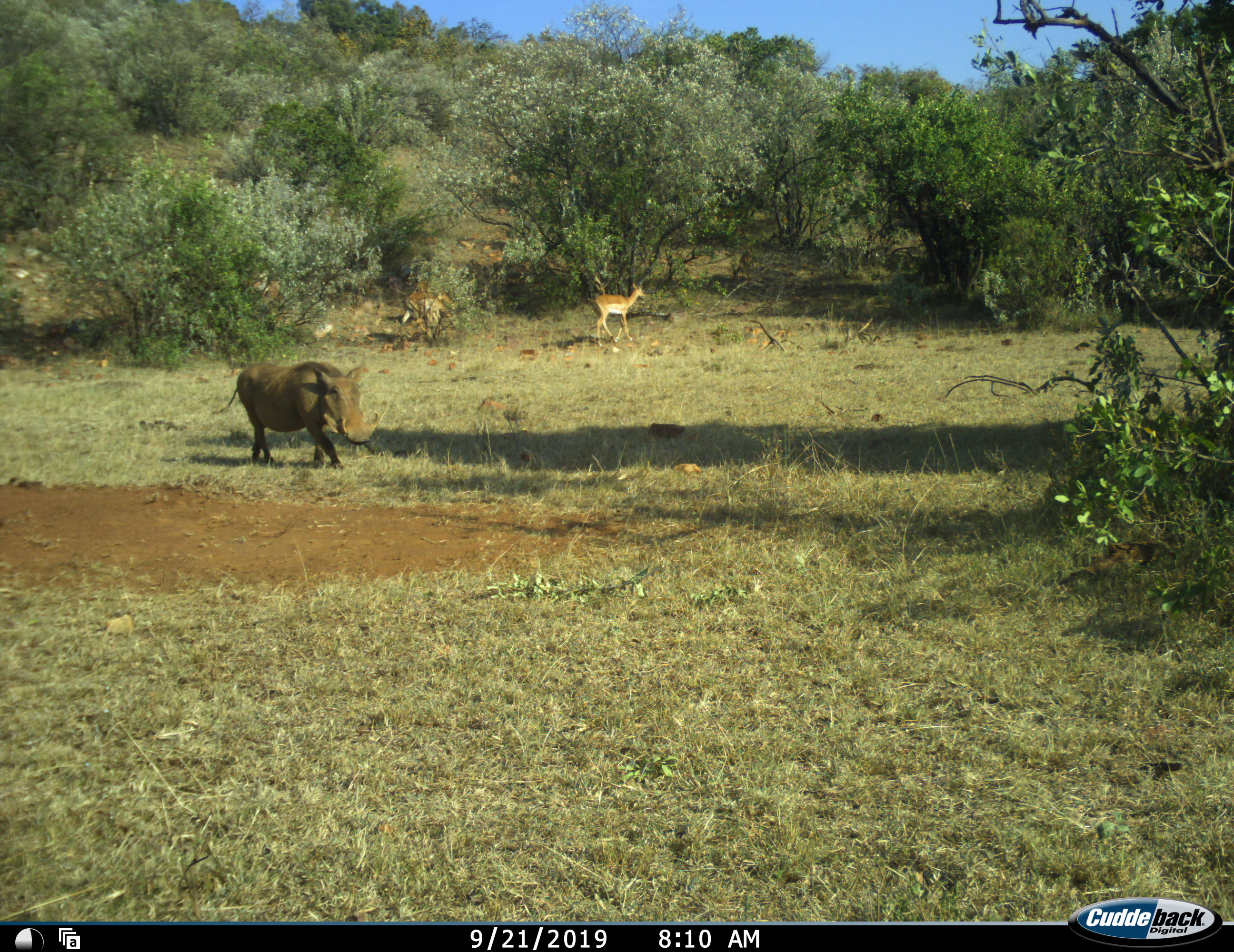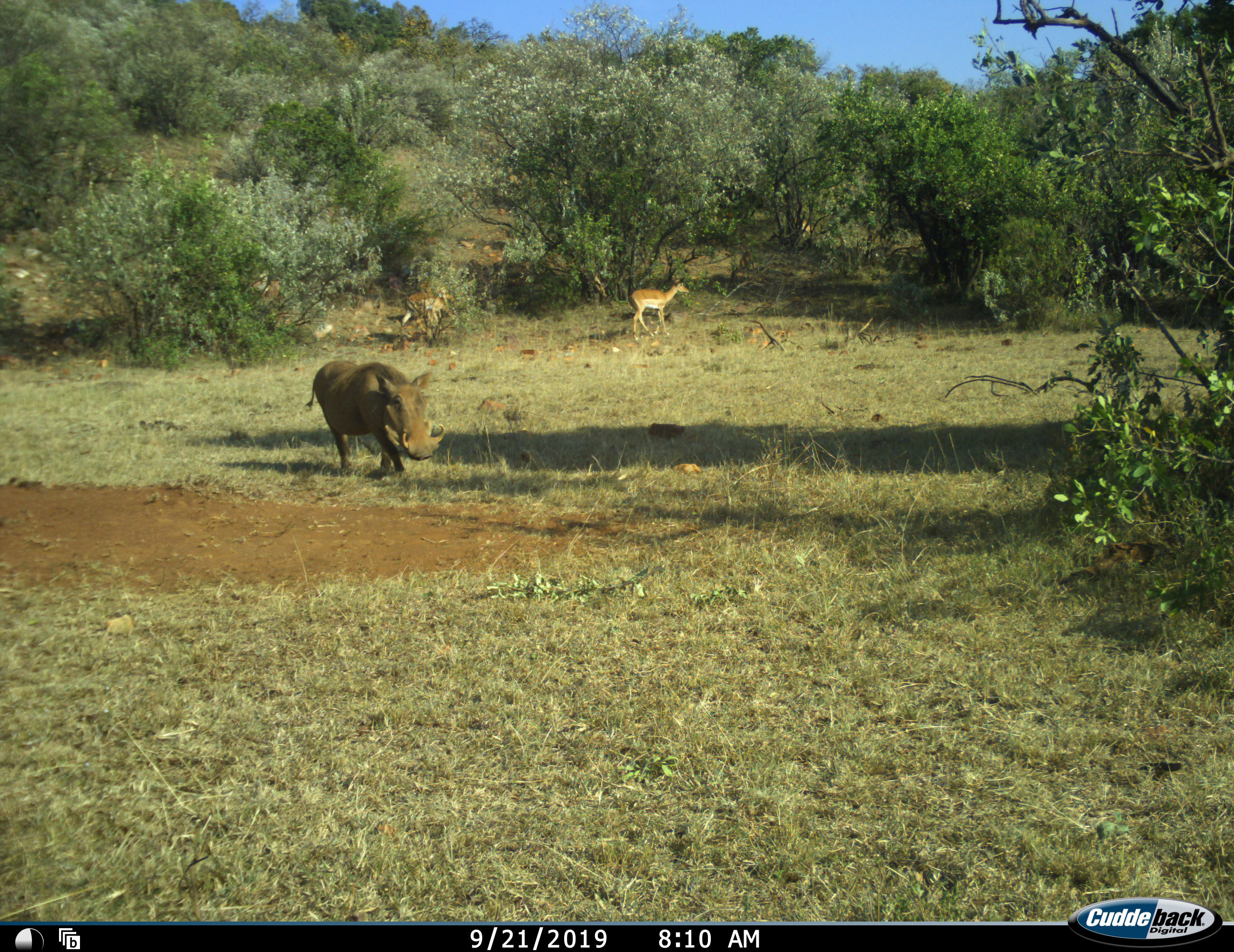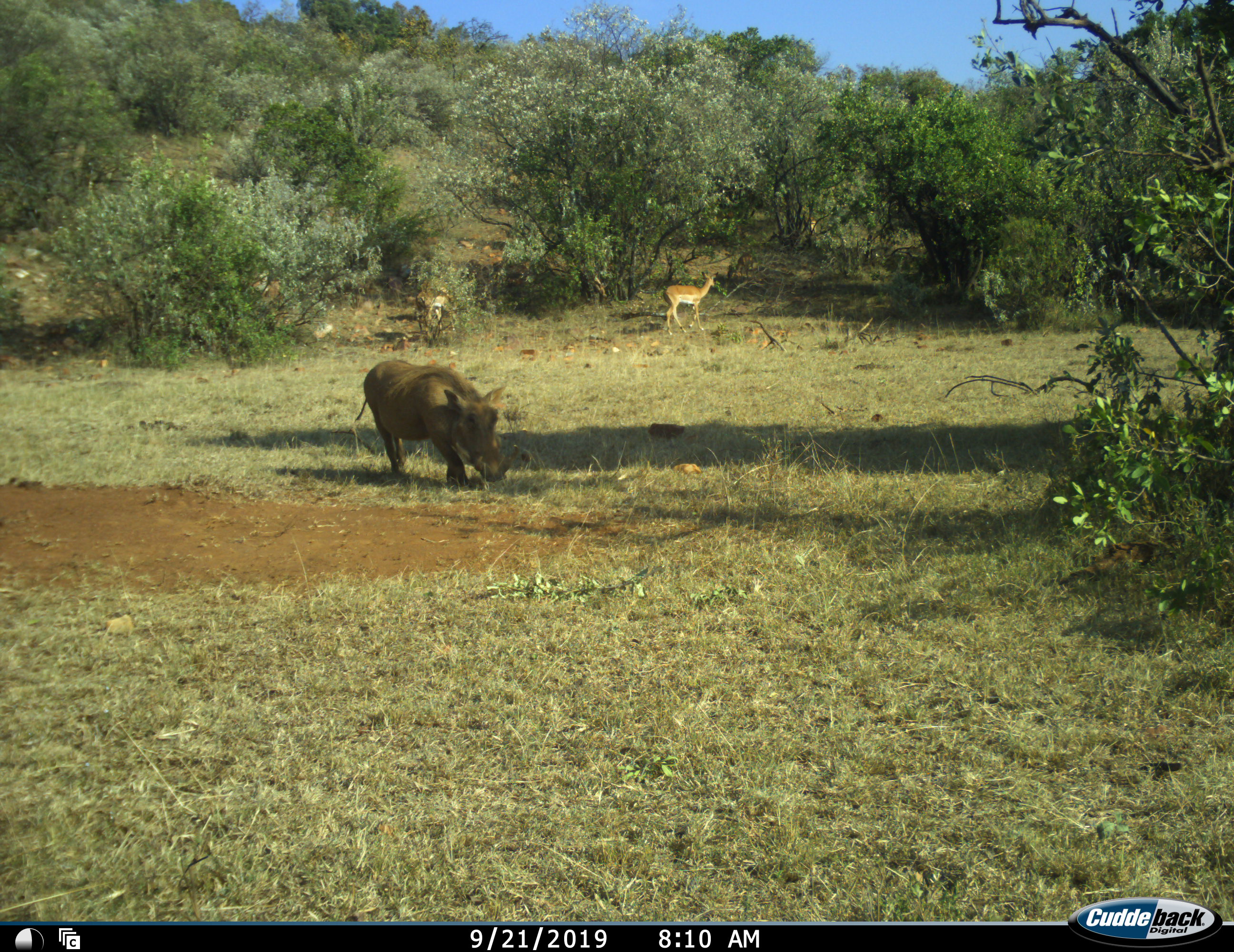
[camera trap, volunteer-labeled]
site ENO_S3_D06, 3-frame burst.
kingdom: Animalia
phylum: Chordata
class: Mammalia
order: Artiodactyla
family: Bovidae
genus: Aepyceros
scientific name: Aepyceros melampus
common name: impala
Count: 3.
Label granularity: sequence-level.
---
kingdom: Animalia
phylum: Chordata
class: Mammalia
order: Artiodactyla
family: Suidae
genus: Phacochoerus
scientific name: Phacochoerus africanus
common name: warthog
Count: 1.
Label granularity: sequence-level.